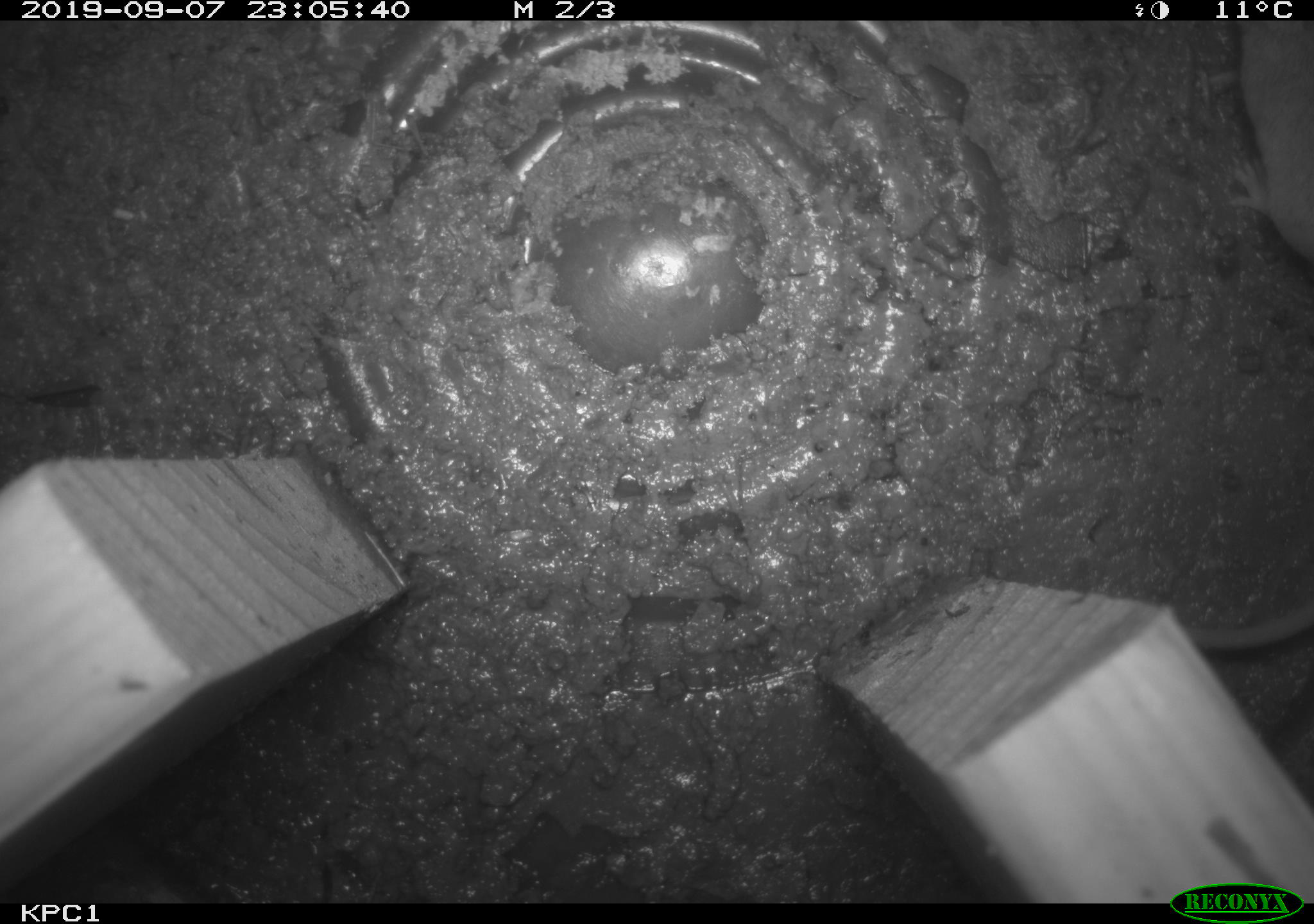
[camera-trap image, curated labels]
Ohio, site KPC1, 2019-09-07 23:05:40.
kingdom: Animalia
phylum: Chordata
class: Mammalia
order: Rodentia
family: Cricetidae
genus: Peromyscus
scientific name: Peromyscus leucopus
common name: white-footed mouse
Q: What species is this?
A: White-footed mouse (Peromyscus leucopus).